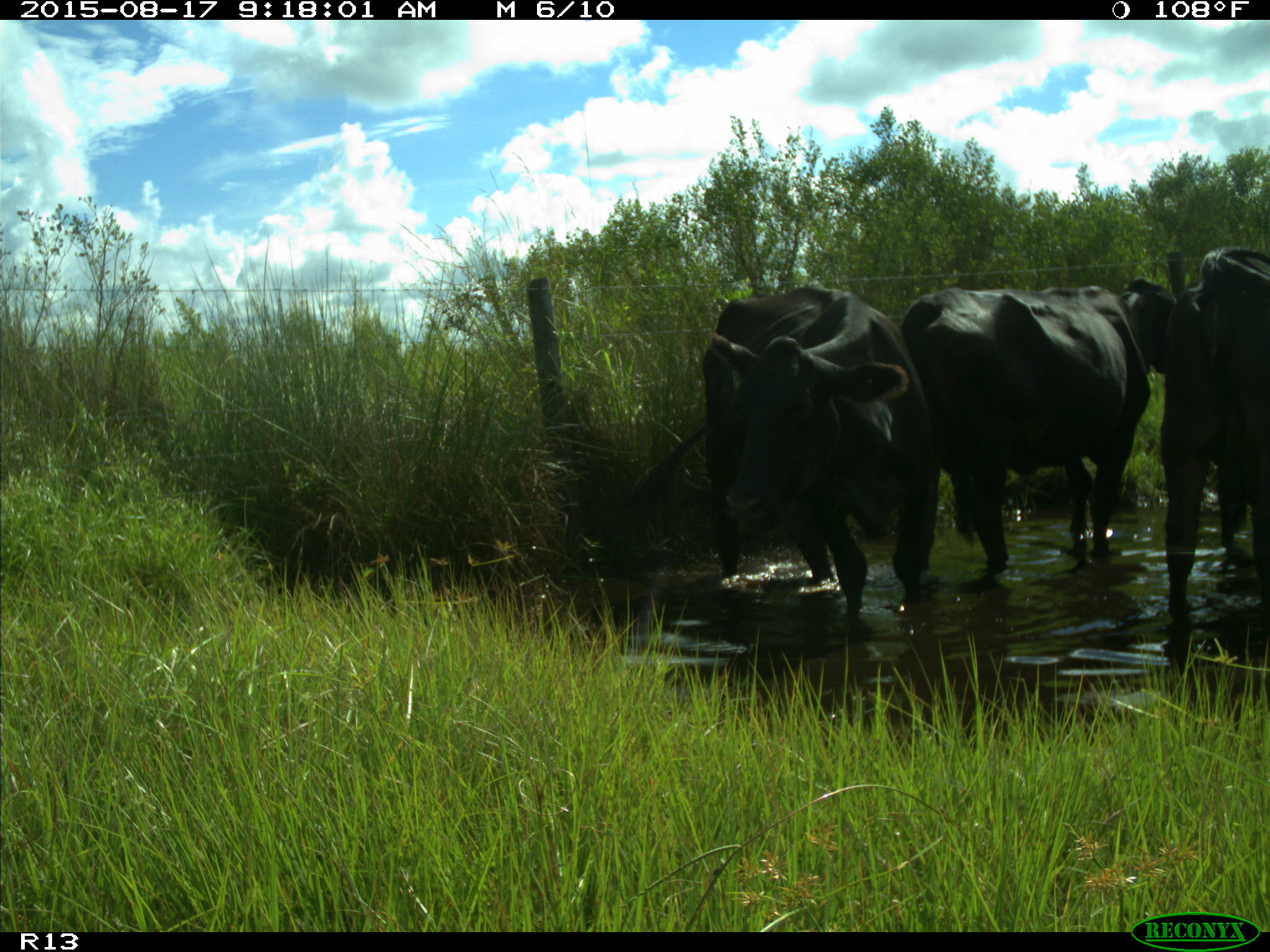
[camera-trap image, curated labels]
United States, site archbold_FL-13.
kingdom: Animalia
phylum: Chordata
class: Mammalia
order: Artiodactyla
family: Bovidae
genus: Bos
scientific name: Bos taurus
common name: domestic cow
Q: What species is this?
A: Bos taurus (domestic cow).